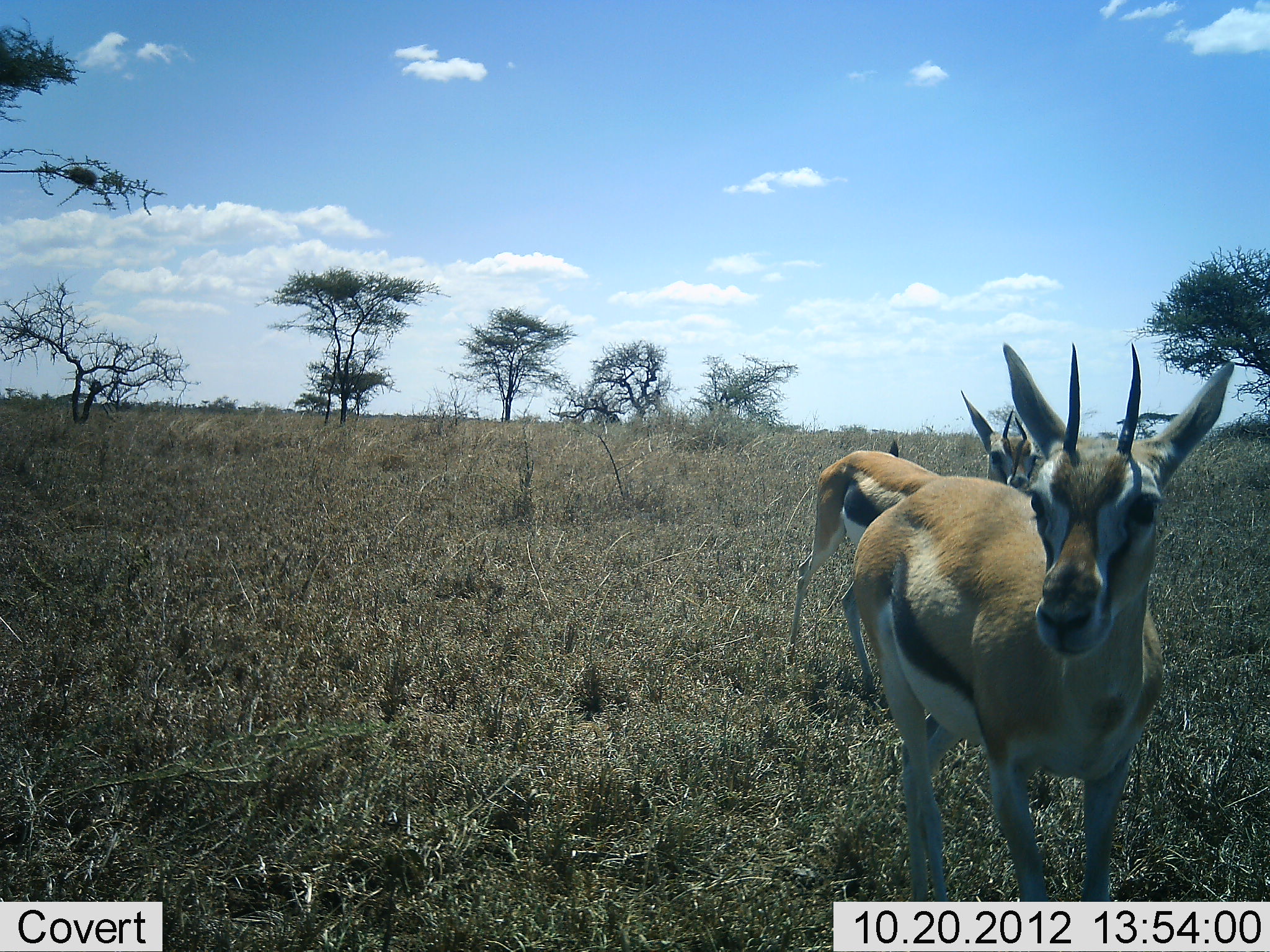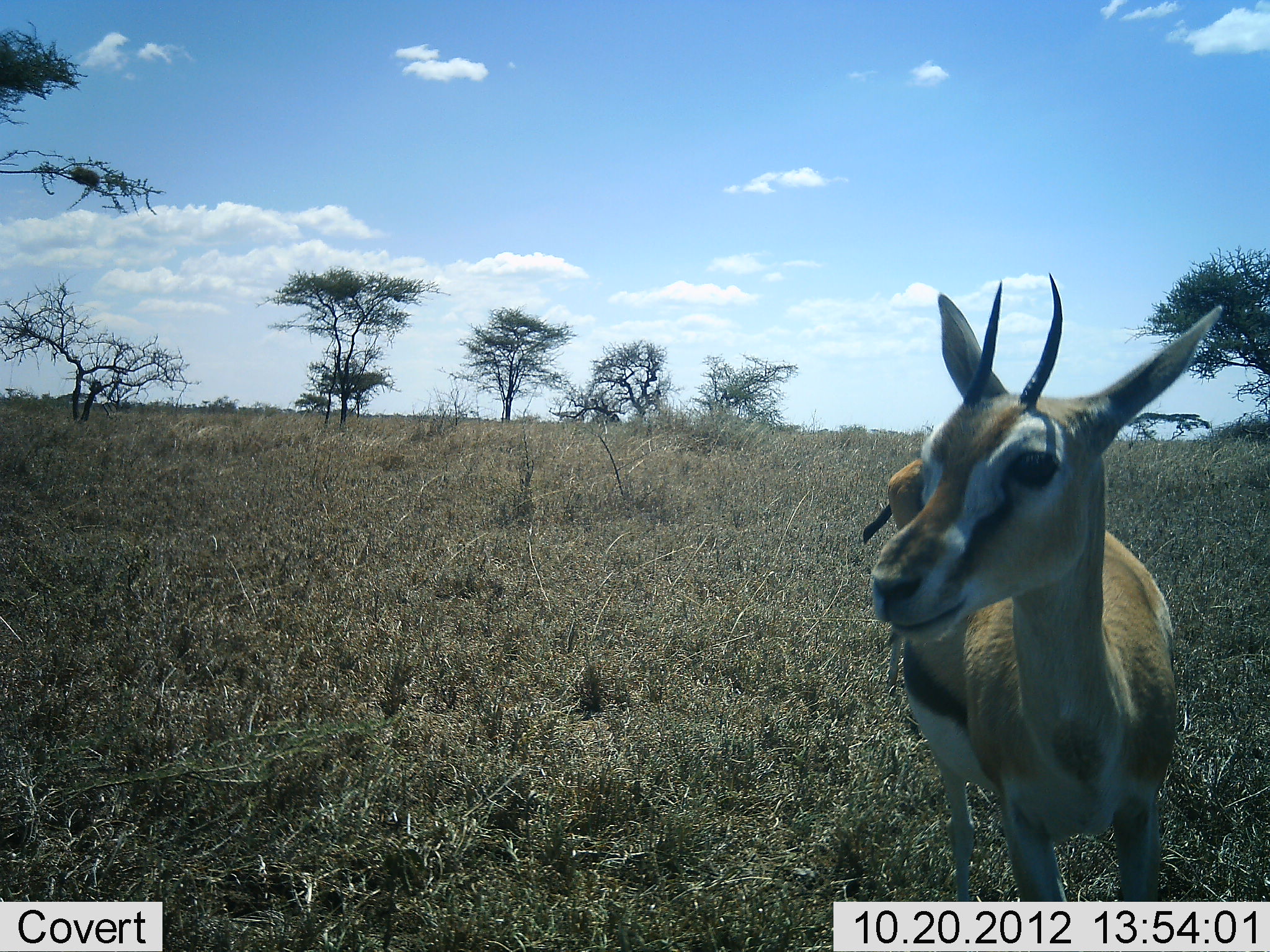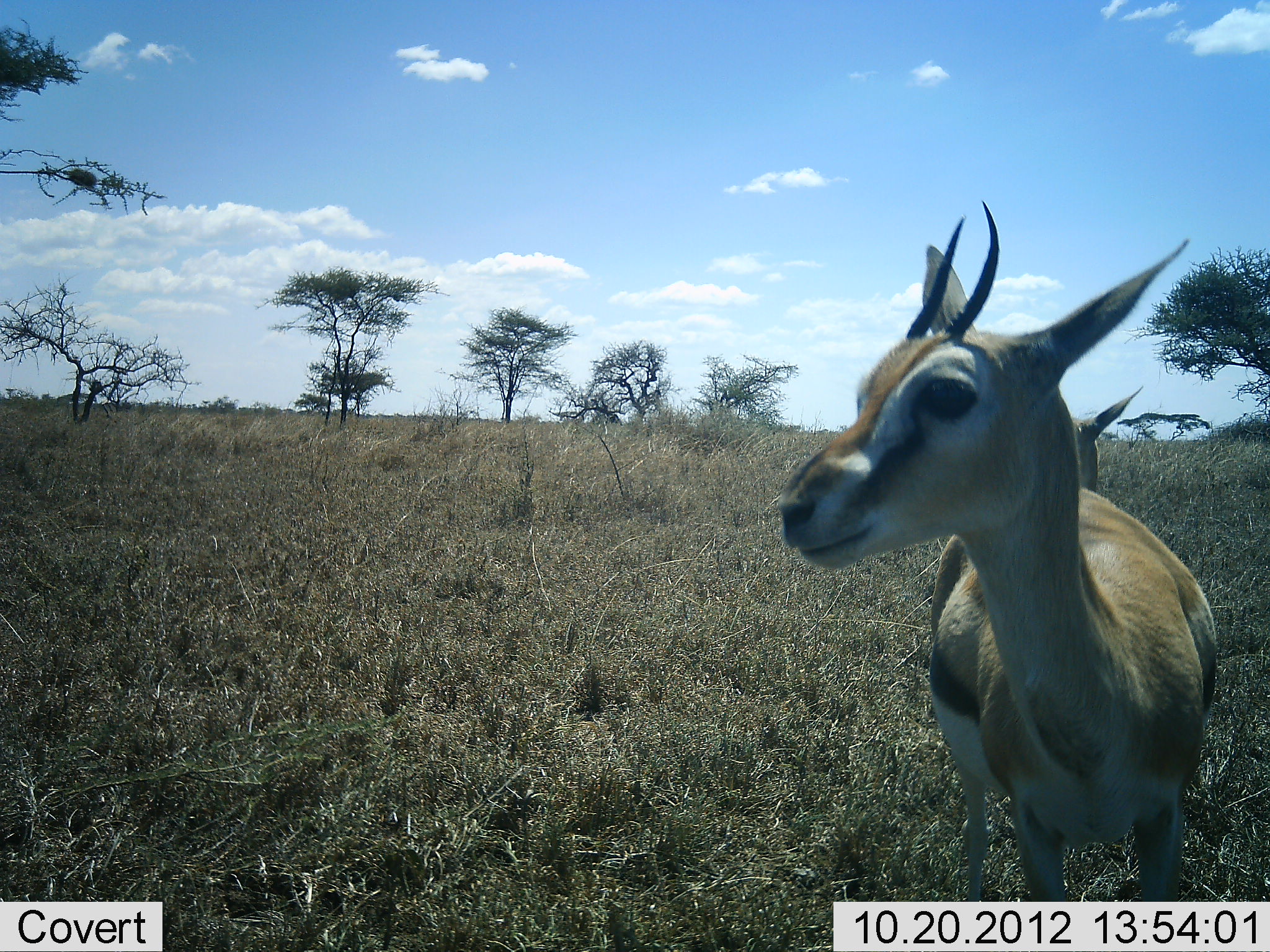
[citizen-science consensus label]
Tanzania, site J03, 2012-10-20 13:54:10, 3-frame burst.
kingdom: Animalia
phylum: Chordata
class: Mammalia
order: Artiodactyla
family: Bovidae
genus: Eudorcas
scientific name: Eudorcas thomsonii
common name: thomson's gazelle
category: gazellethomsons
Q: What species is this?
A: Gazellethomsons (thomson's gazelle) (Eudorcas thomsonii).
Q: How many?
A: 2.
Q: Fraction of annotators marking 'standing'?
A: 36%.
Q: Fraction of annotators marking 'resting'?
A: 0%.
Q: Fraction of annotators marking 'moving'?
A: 45%.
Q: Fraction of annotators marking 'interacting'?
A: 9%.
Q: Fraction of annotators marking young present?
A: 9%.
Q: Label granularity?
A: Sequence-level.